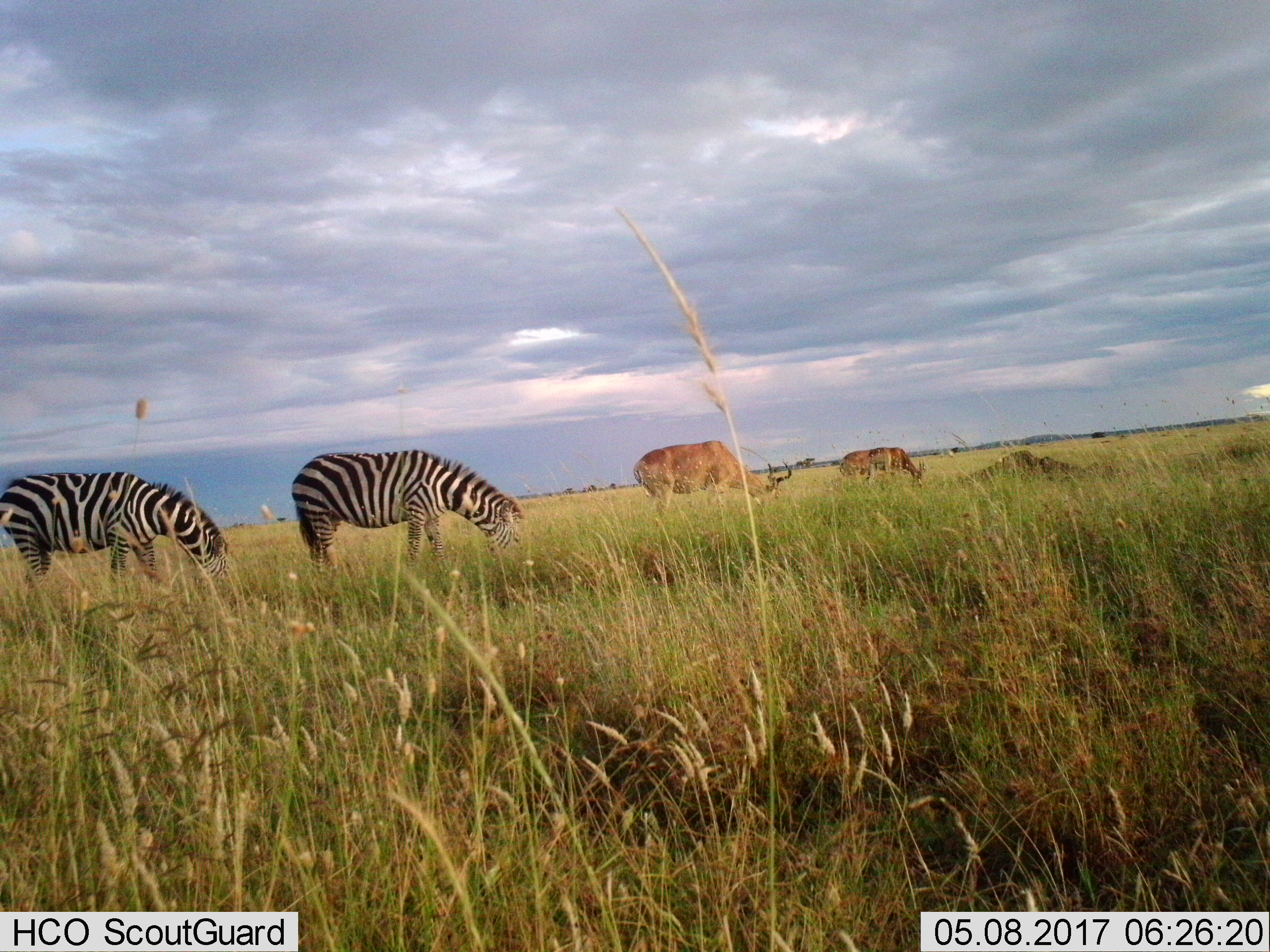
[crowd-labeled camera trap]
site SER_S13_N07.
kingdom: Animalia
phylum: Chordata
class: Mammalia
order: Artiodactyla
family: Bovidae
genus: Alcelaphus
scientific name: Alcelaphus buselaphus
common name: hartebeest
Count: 2.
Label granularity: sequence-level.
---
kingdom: Animalia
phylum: Chordata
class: Mammalia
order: Perissodactyla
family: Equidae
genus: Equus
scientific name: Equus quagga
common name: plains zebra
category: zebraplains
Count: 2.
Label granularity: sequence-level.